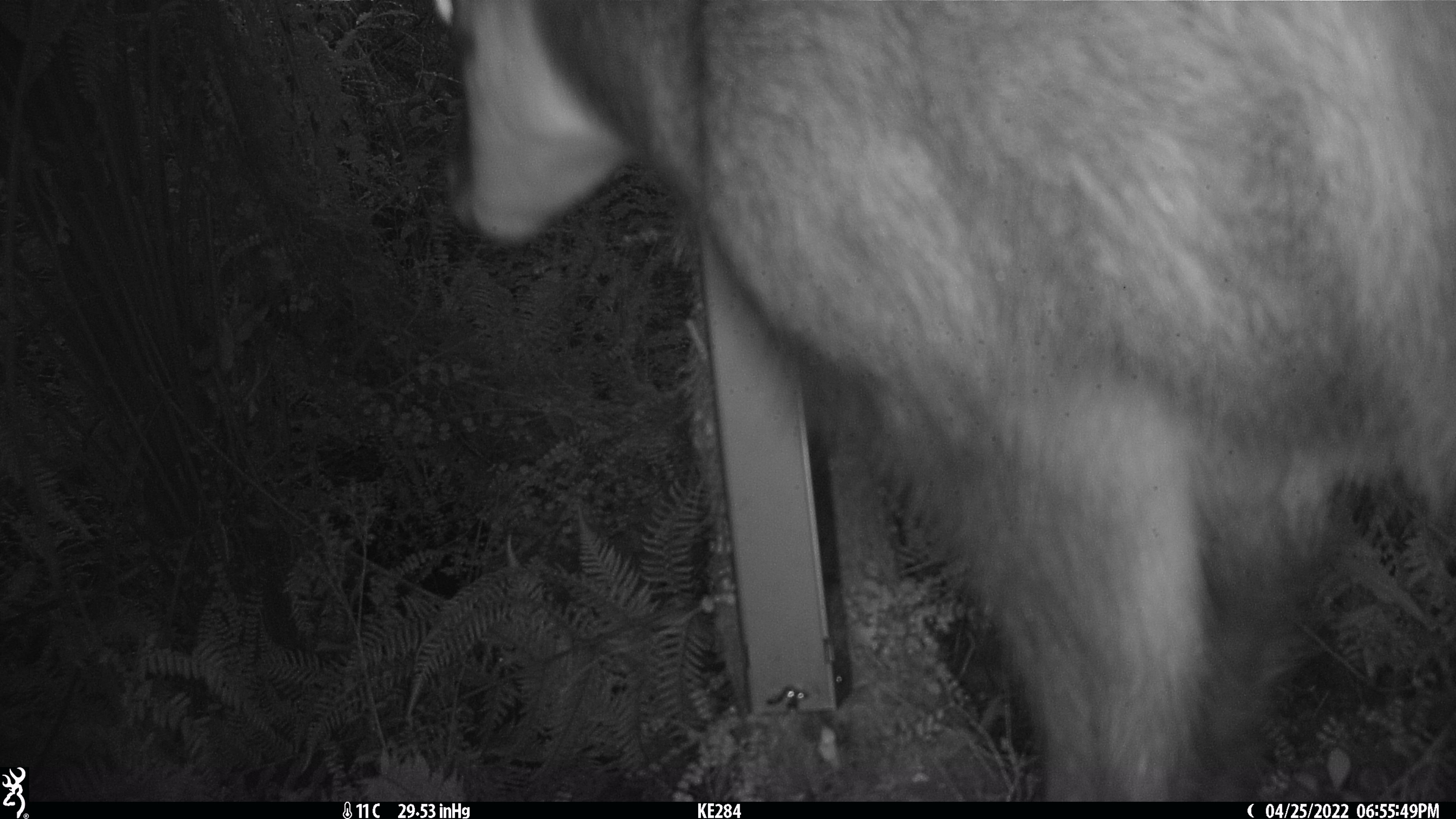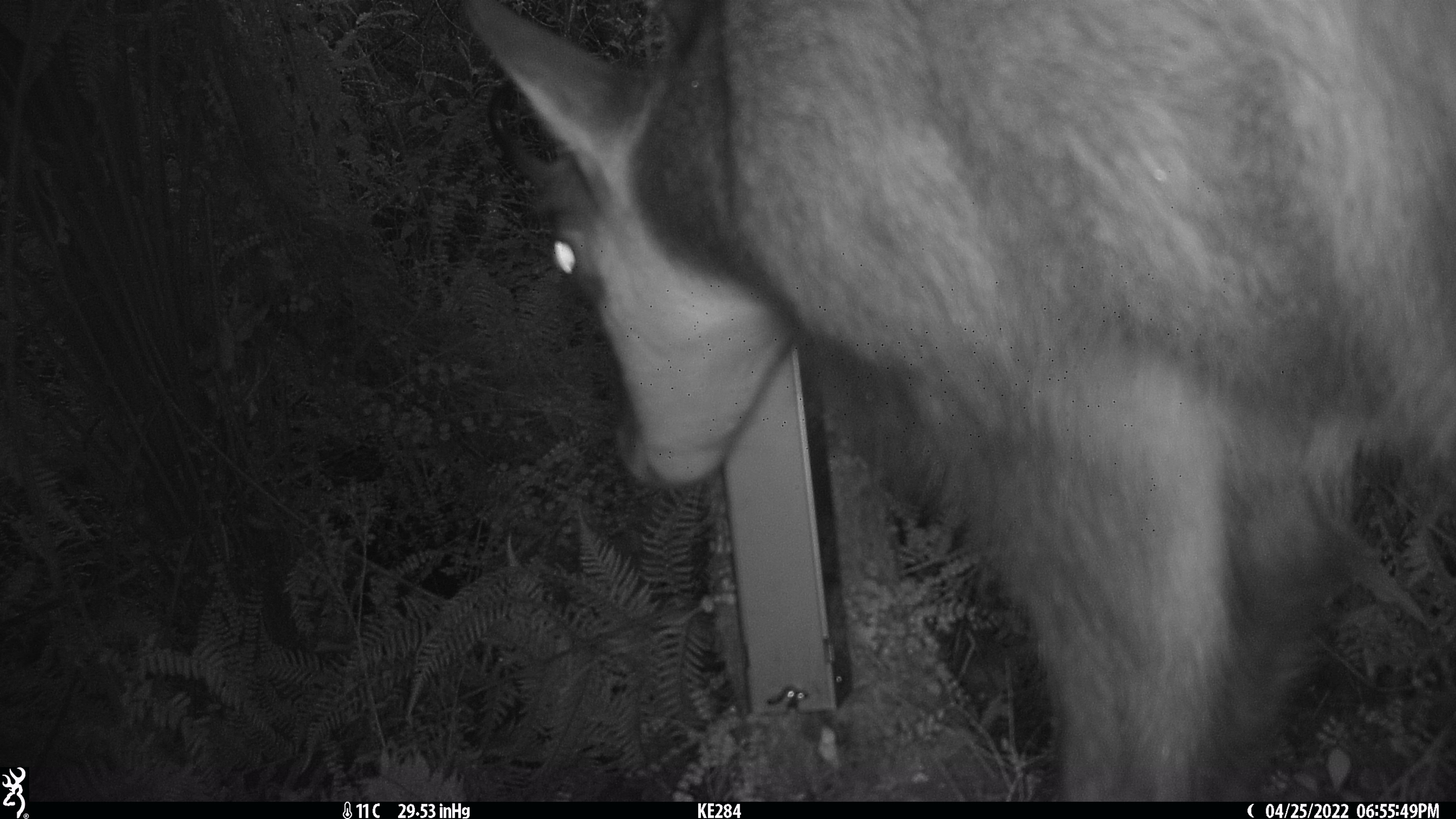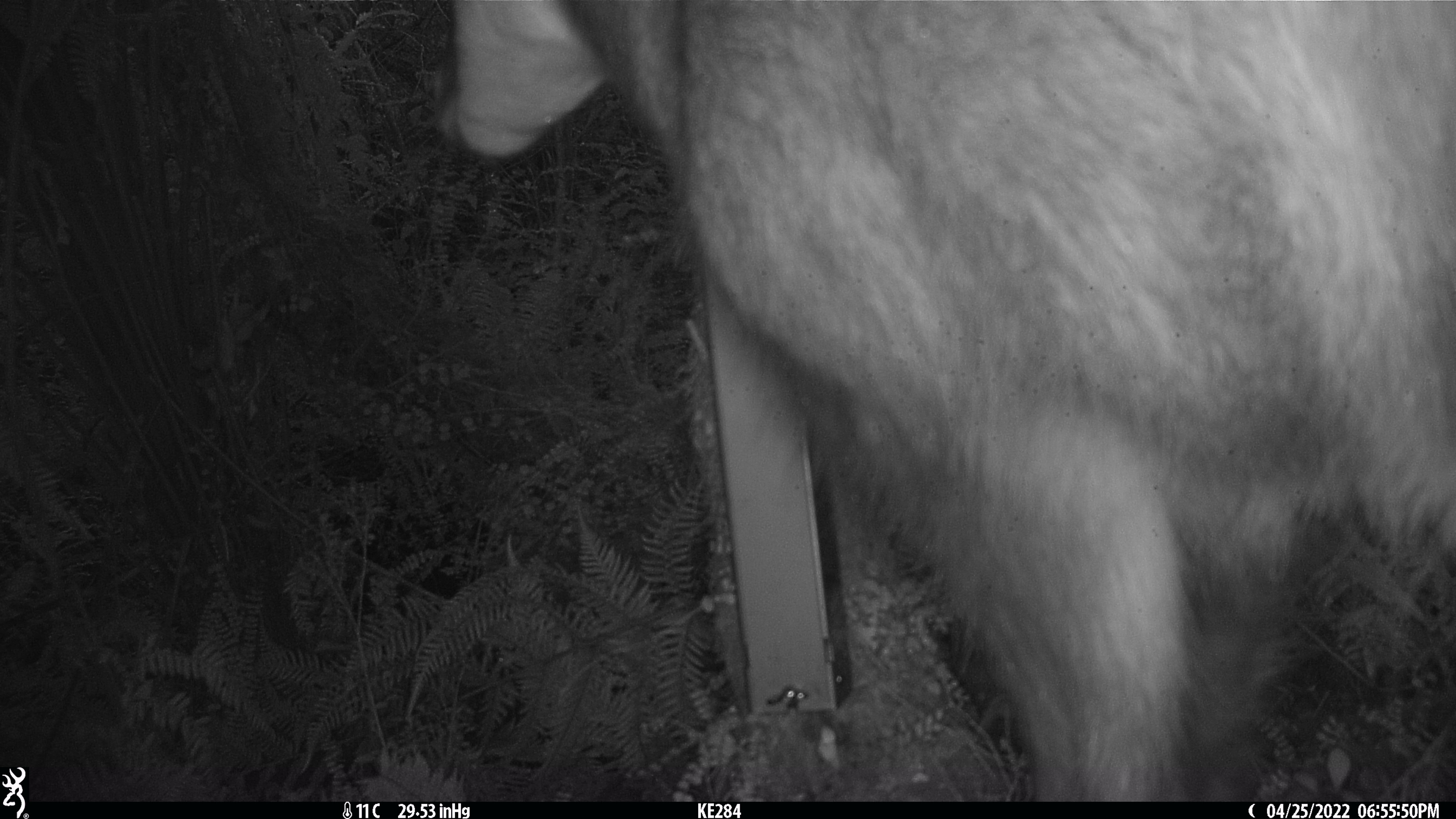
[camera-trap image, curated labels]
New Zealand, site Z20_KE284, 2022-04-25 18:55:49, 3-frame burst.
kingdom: Animalia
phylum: Chordata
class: Mammalia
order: Artiodactyla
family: Bovidae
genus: Rupicapra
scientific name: Rupicapra rupicapra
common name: alpine chamois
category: chamois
Chamois (alpine chamois) (Rupicapra rupicapra).